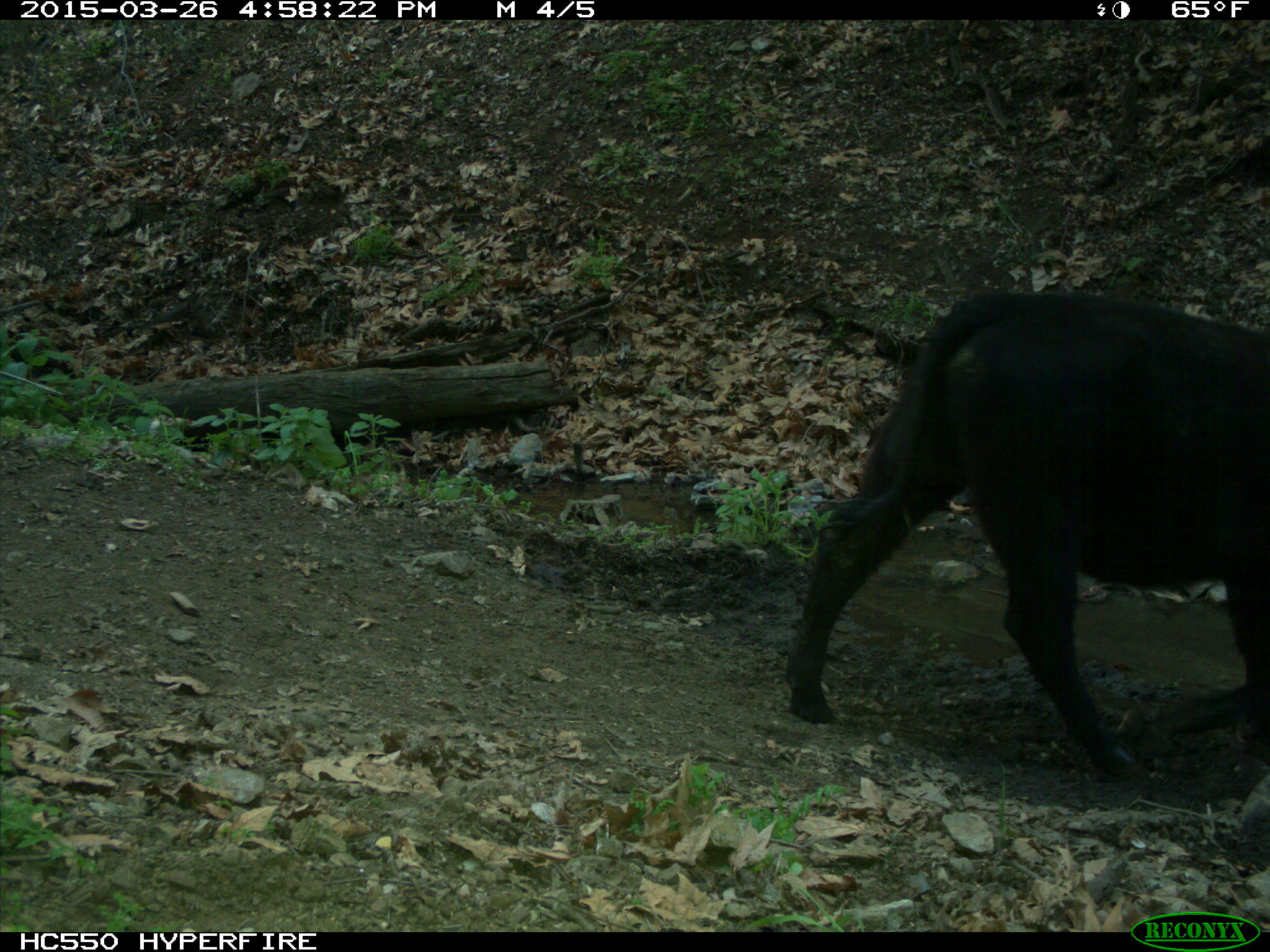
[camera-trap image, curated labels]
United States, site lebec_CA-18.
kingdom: Animalia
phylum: Chordata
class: Mammalia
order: Artiodactyla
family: Bovidae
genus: Bos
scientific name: Bos taurus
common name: domestic cow